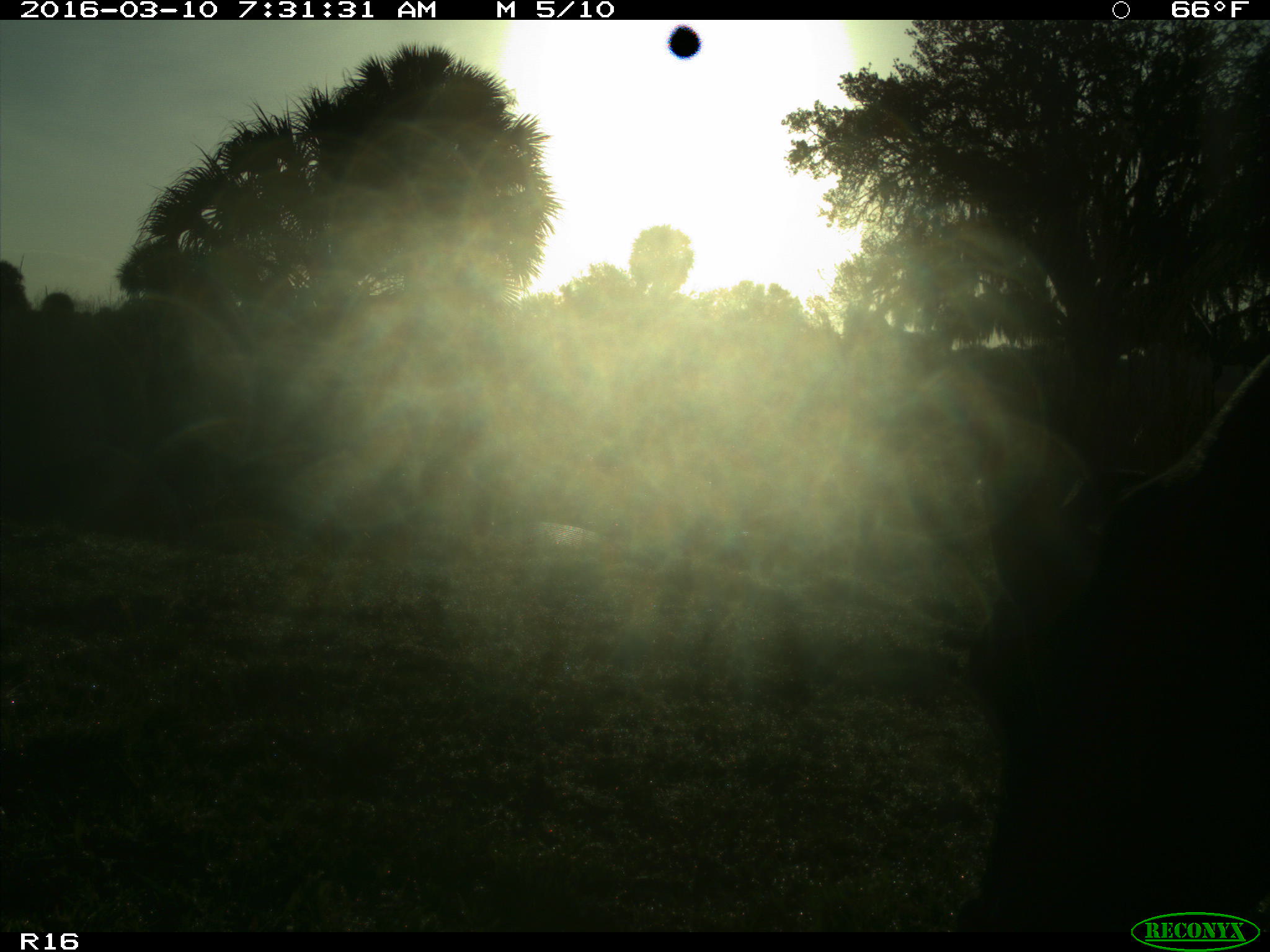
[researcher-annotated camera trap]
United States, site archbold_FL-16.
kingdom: Animalia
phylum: Chordata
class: Mammalia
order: Artiodactyla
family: Bovidae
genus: Bos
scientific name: Bos taurus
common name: domestic cow